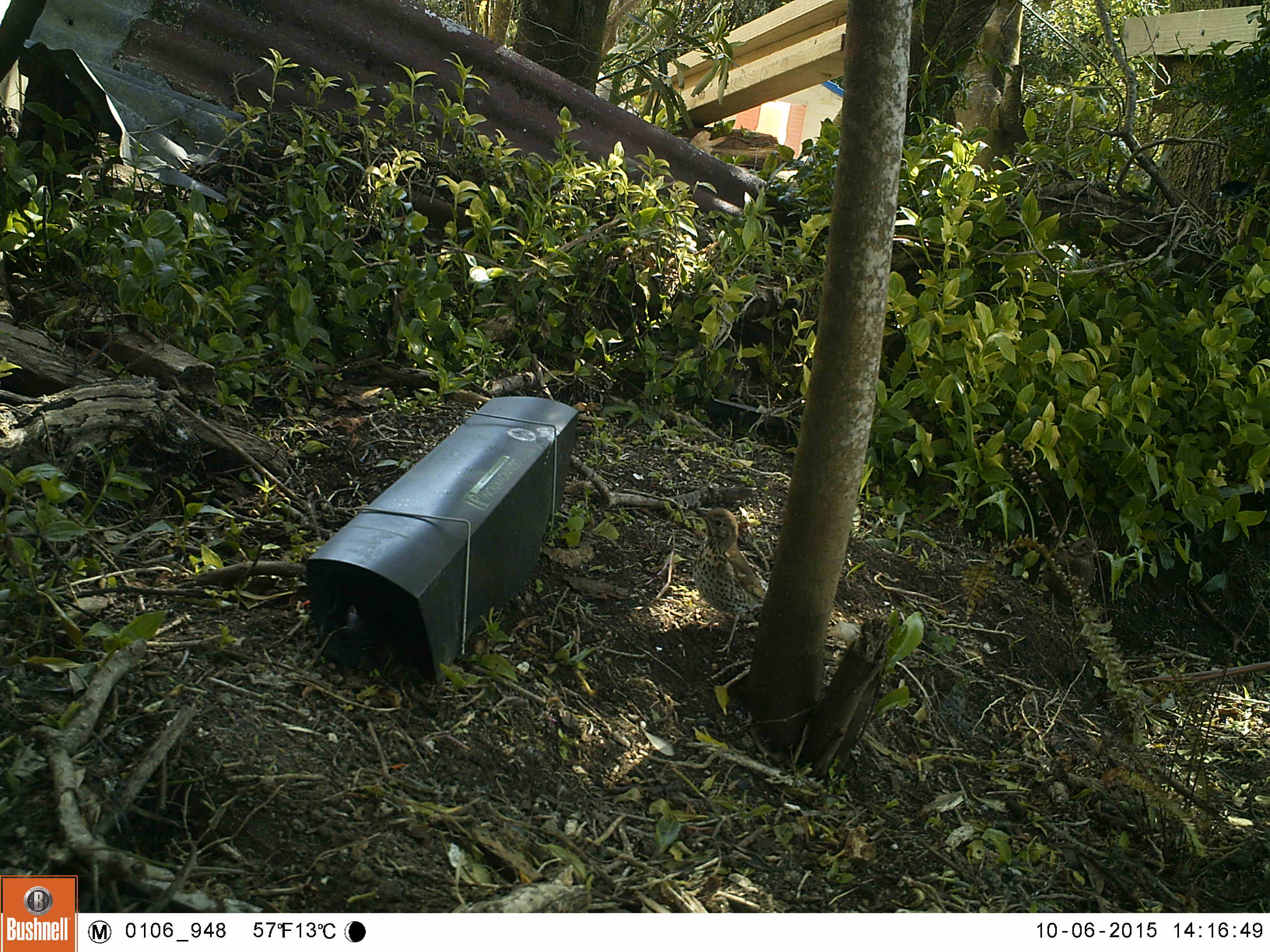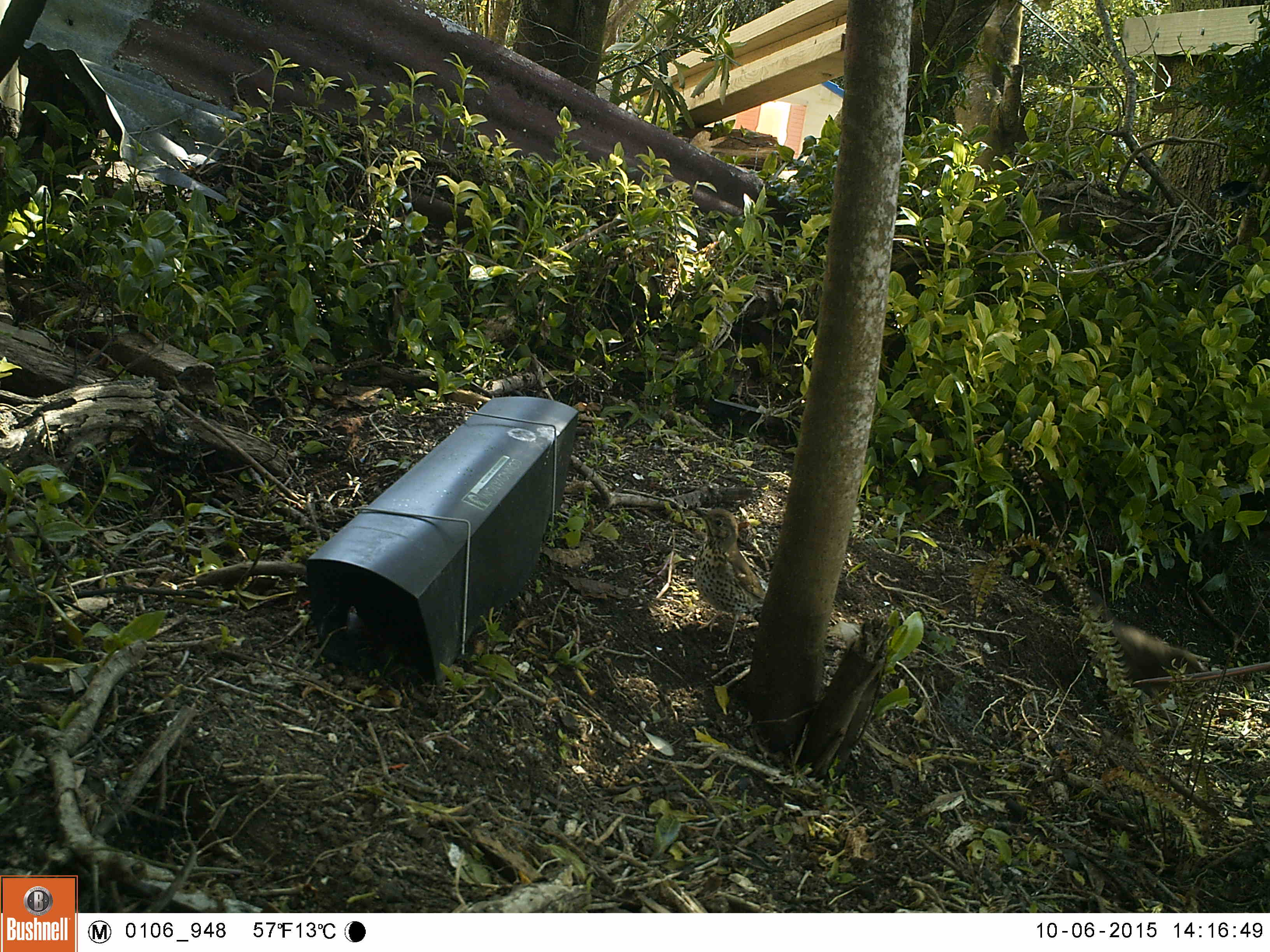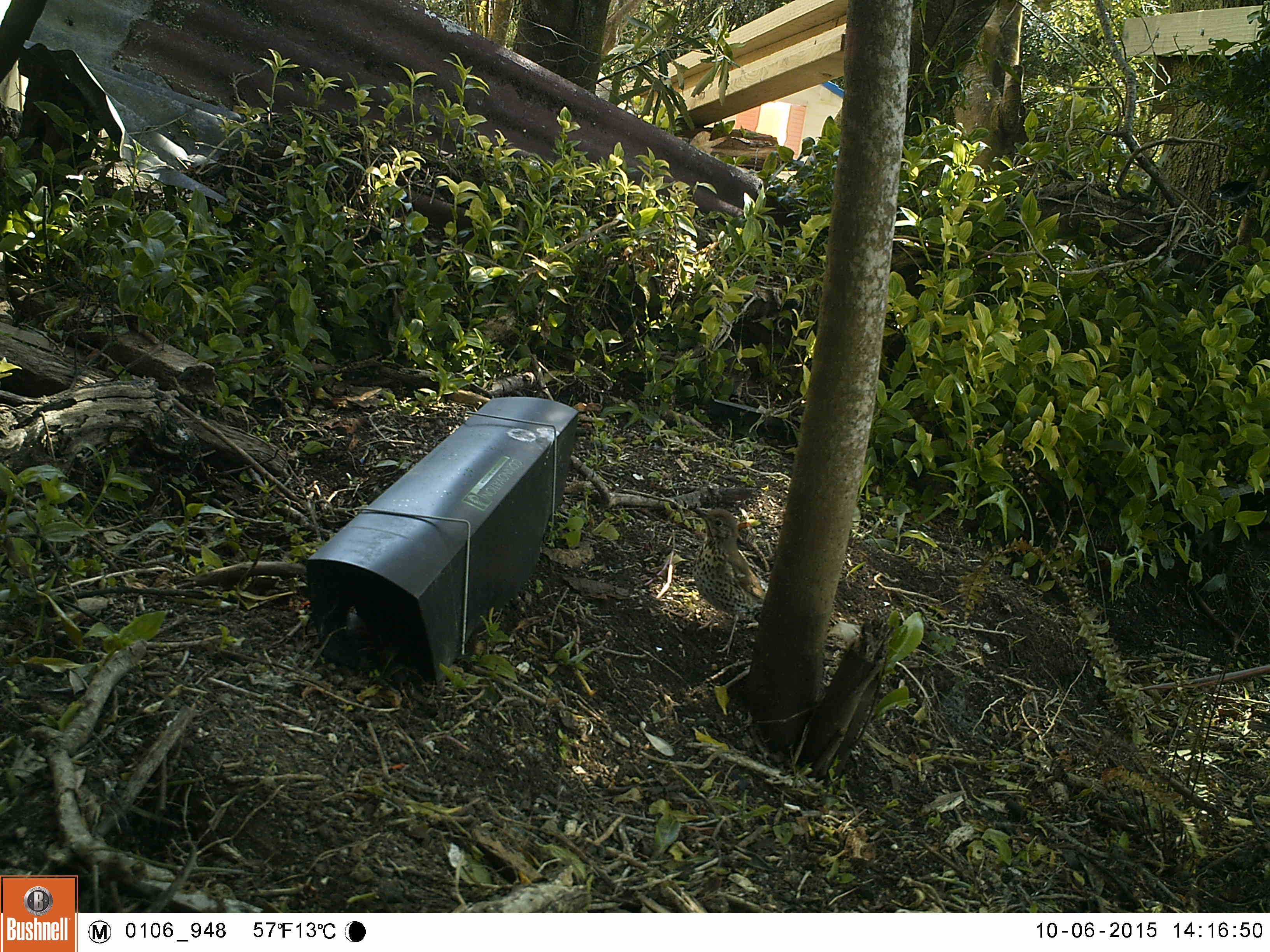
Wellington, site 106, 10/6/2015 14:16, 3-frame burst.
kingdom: Animalia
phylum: Chordata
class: Aves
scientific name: Aves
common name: bird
Bird (Aves).